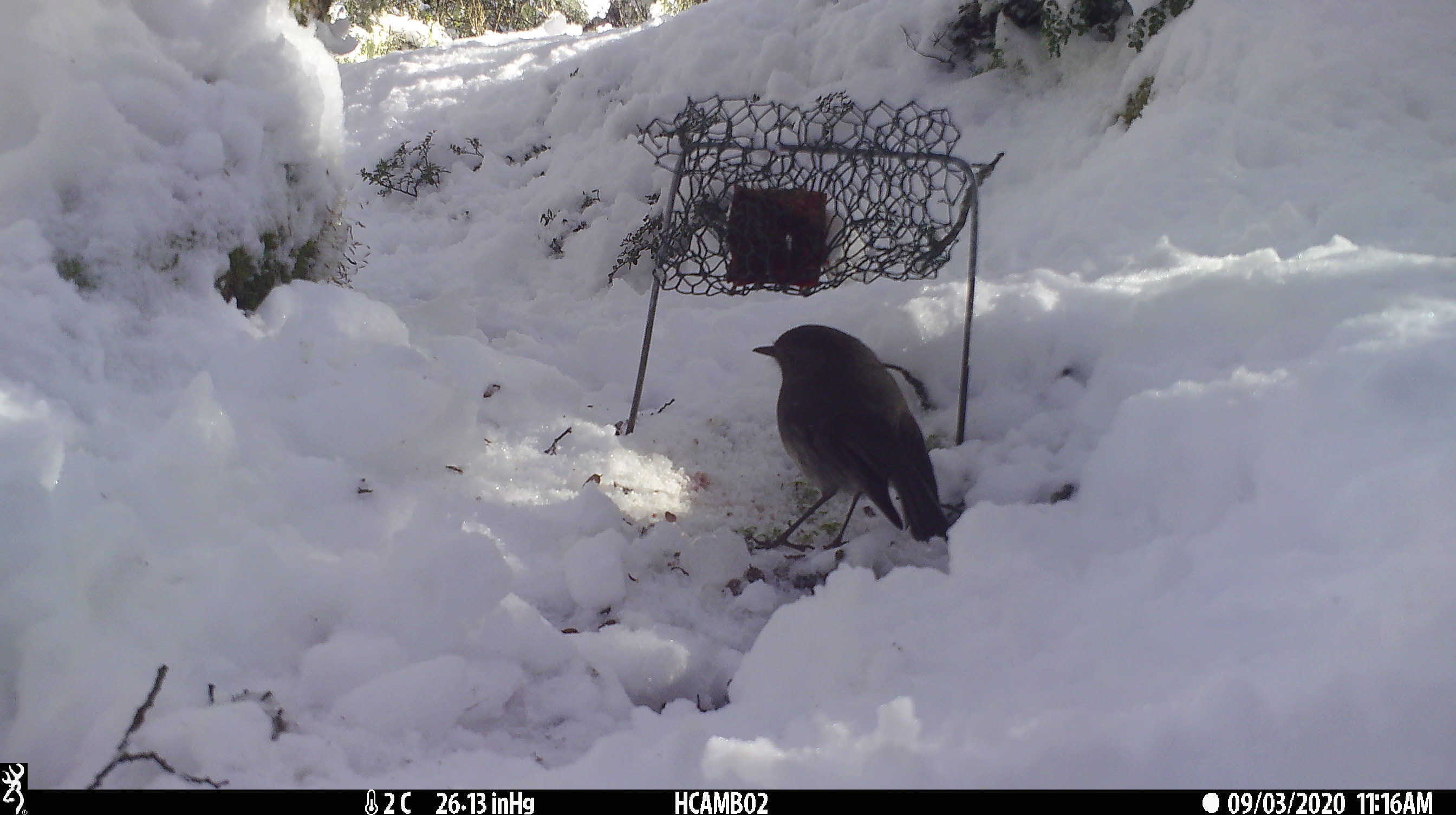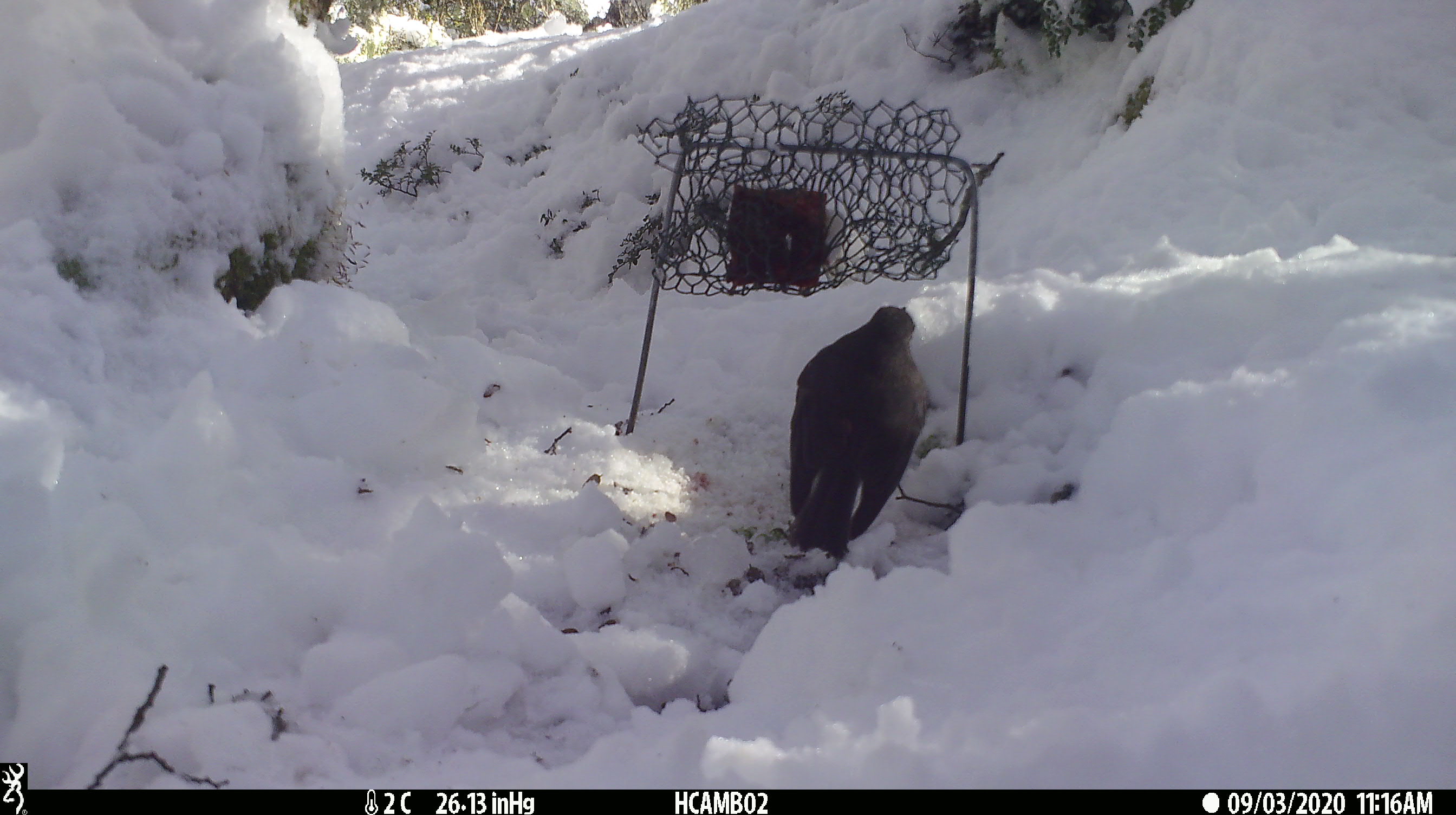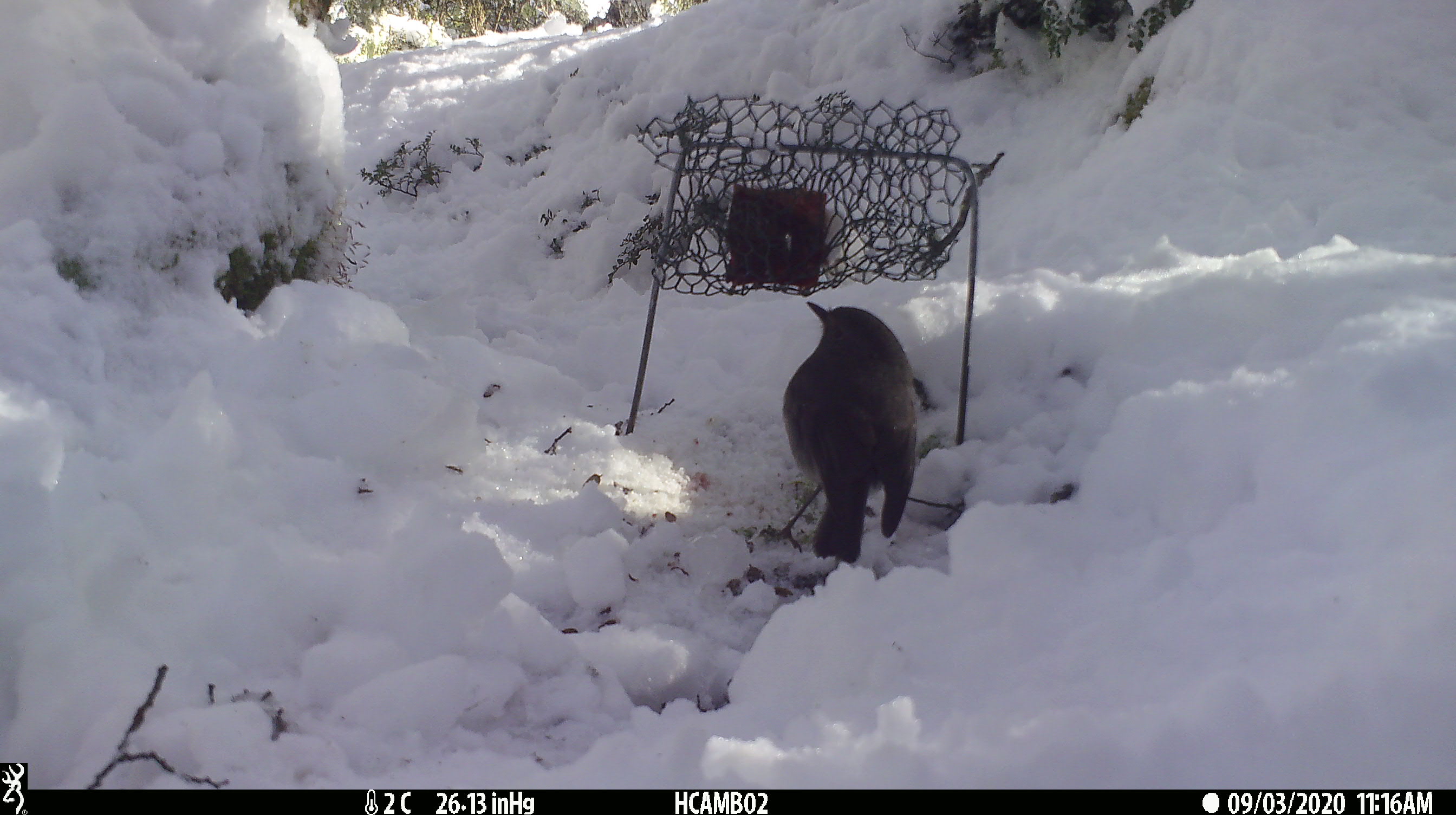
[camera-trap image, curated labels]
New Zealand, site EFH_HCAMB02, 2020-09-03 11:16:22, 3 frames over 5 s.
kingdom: Animalia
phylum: Chordata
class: Aves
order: Passeriformes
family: Petroicidae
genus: Petroica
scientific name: Petroica australis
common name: new zealand robin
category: robin